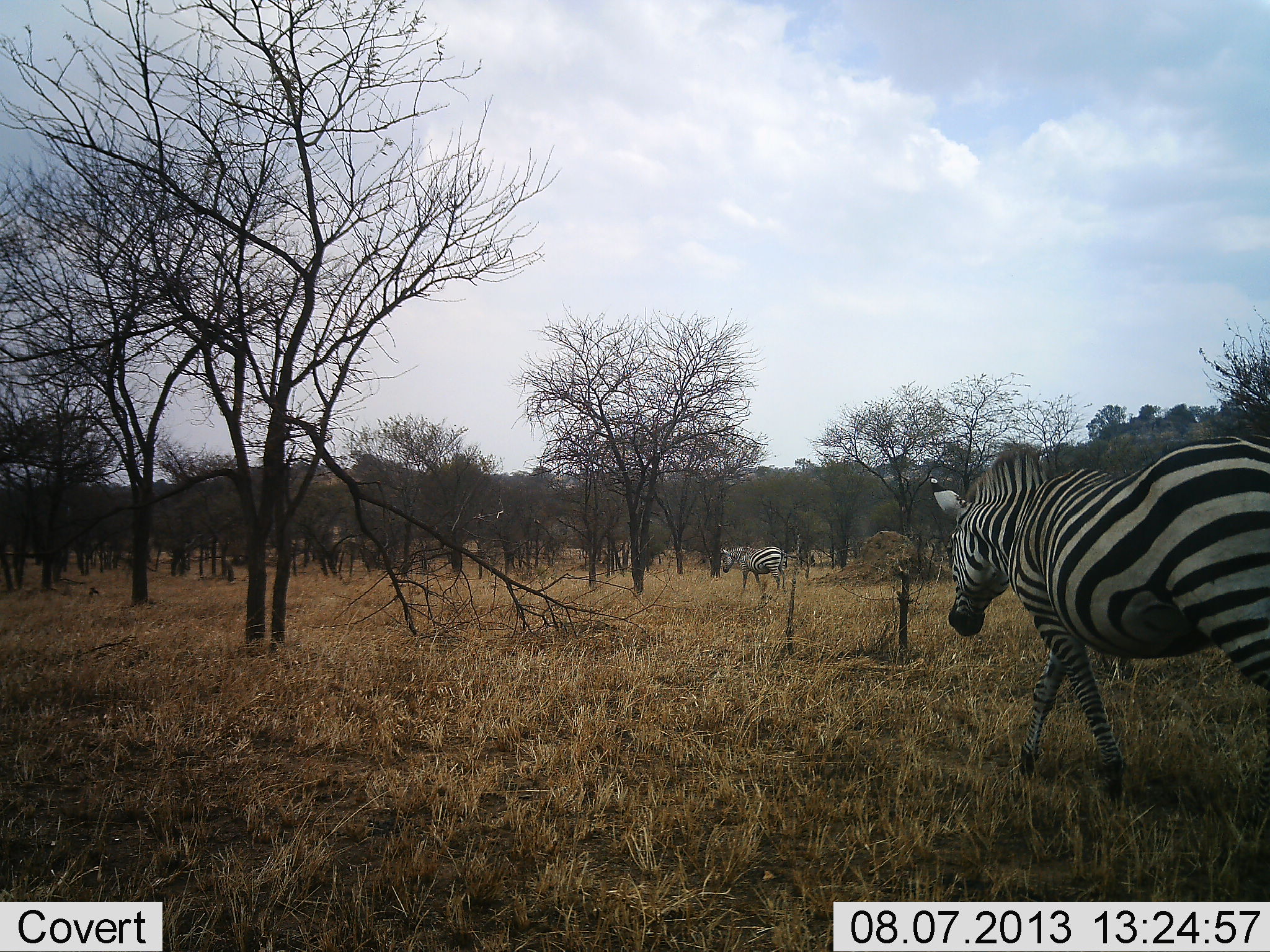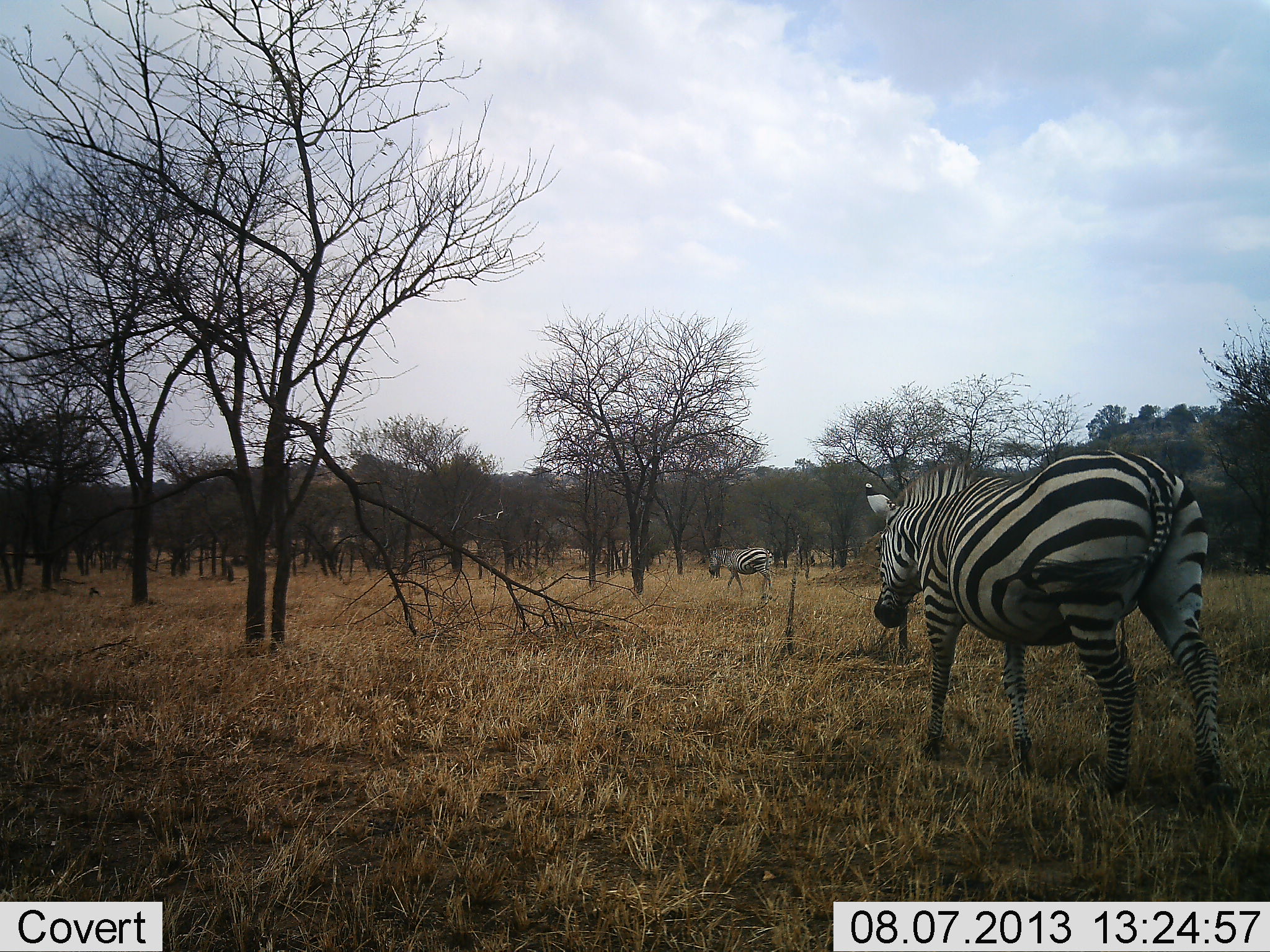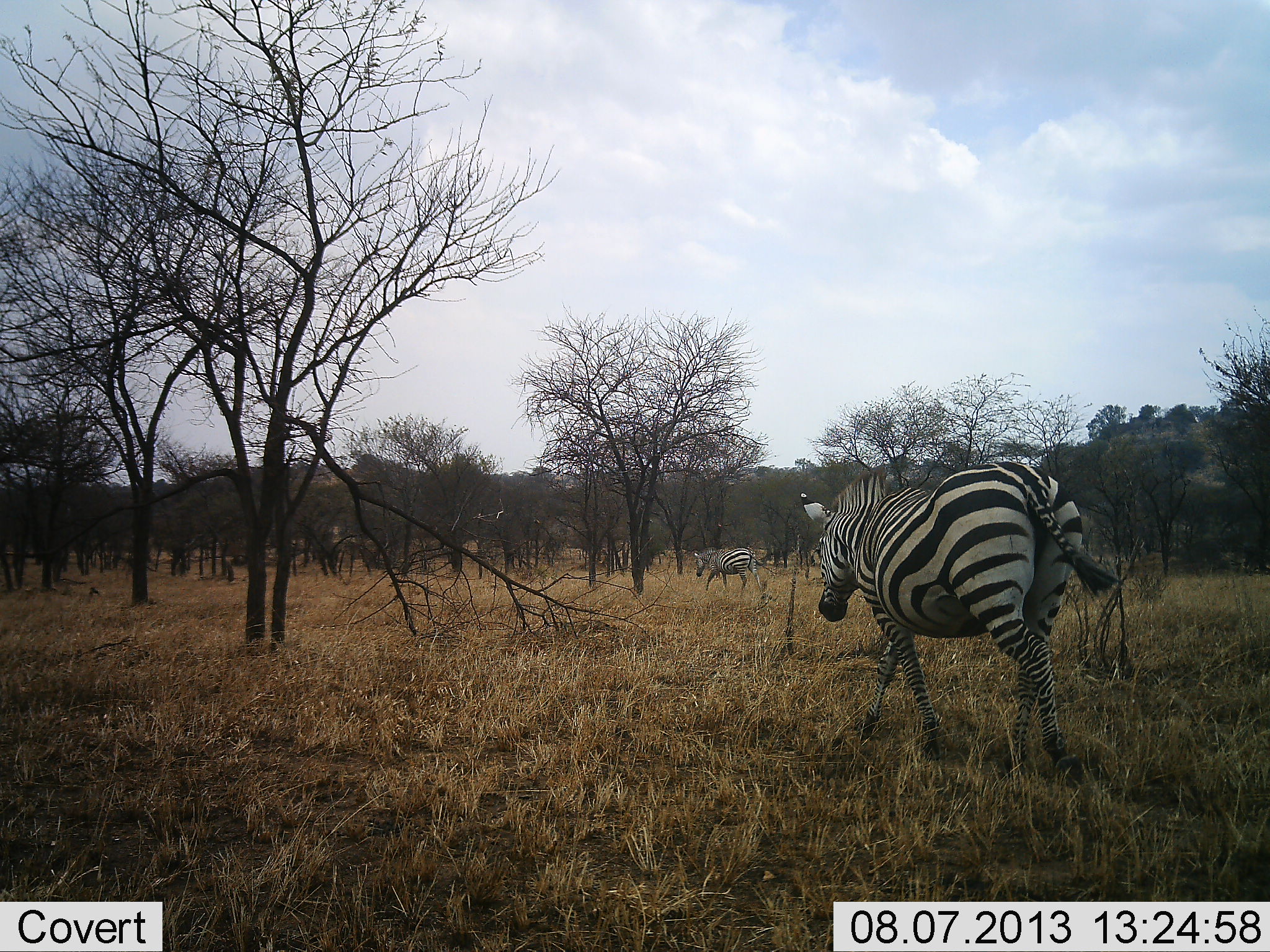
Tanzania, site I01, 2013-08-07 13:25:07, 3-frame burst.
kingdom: Animalia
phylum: Chordata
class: Mammalia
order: Perissodactyla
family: Equidae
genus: Equus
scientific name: Equus quagga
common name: plains zebra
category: zebra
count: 2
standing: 0%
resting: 0%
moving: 100%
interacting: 0%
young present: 0%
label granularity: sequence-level